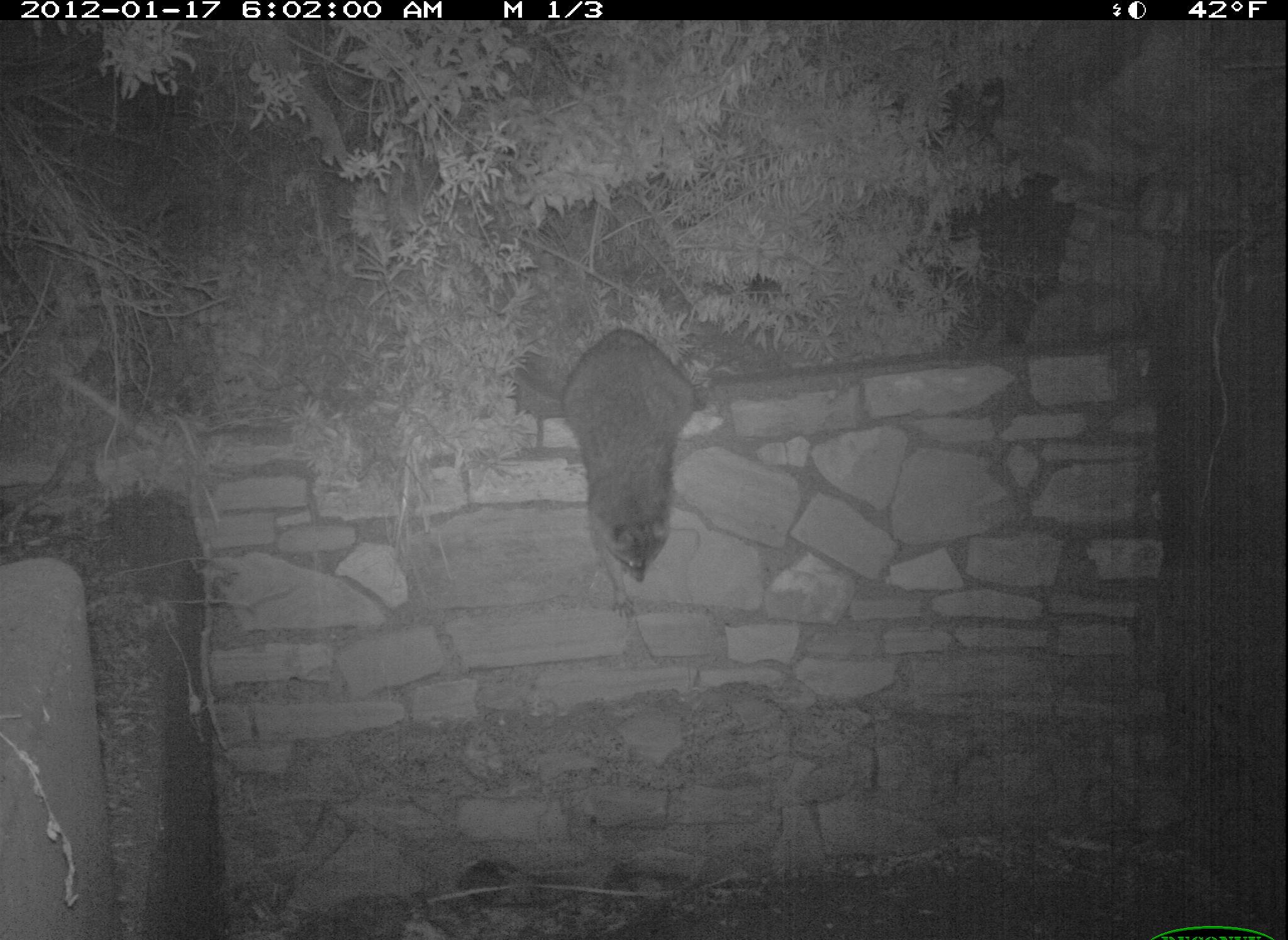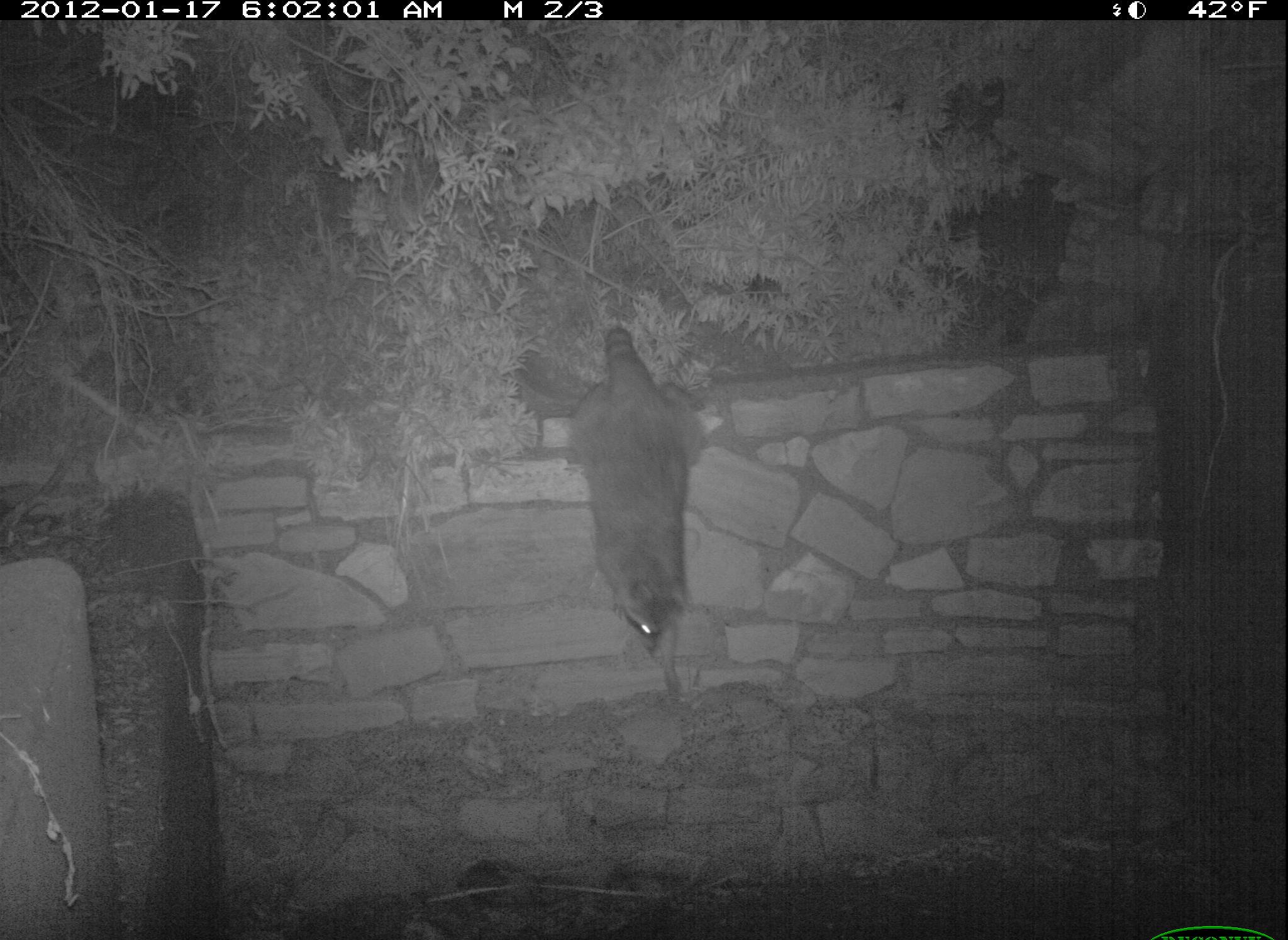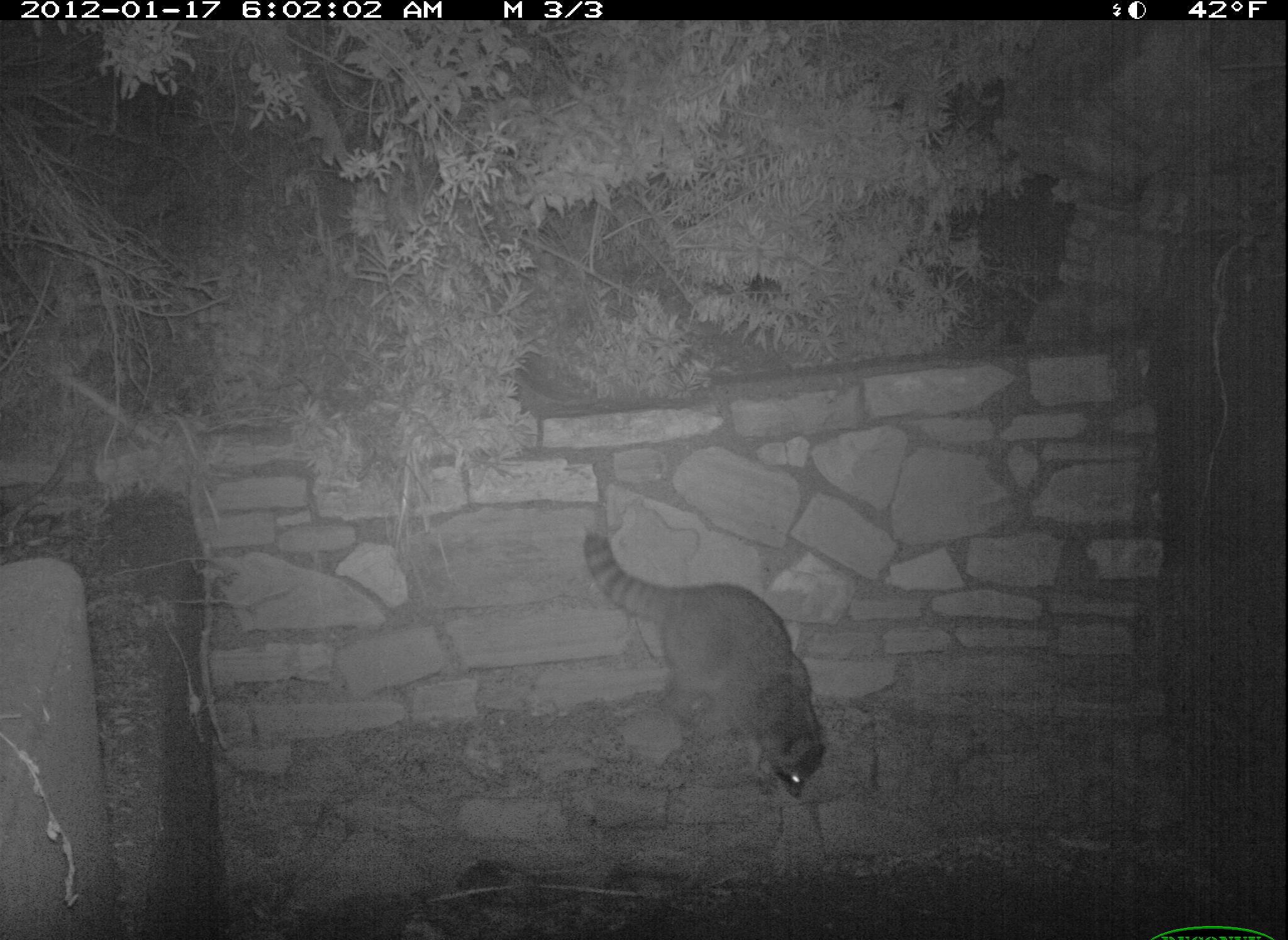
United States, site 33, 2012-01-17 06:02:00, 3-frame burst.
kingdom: Animalia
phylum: Chordata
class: Mammalia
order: Carnivora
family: Procyonidae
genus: Procyon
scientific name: Procyon lotor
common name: raccoon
Raccoon (Procyon lotor).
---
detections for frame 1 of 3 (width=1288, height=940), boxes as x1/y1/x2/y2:
raccoon: 549/317/724/630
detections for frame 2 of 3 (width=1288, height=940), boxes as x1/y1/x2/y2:
raccoon: 555/327/731/660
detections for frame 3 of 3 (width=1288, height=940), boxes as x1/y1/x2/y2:
raccoon: 559/501/837/812